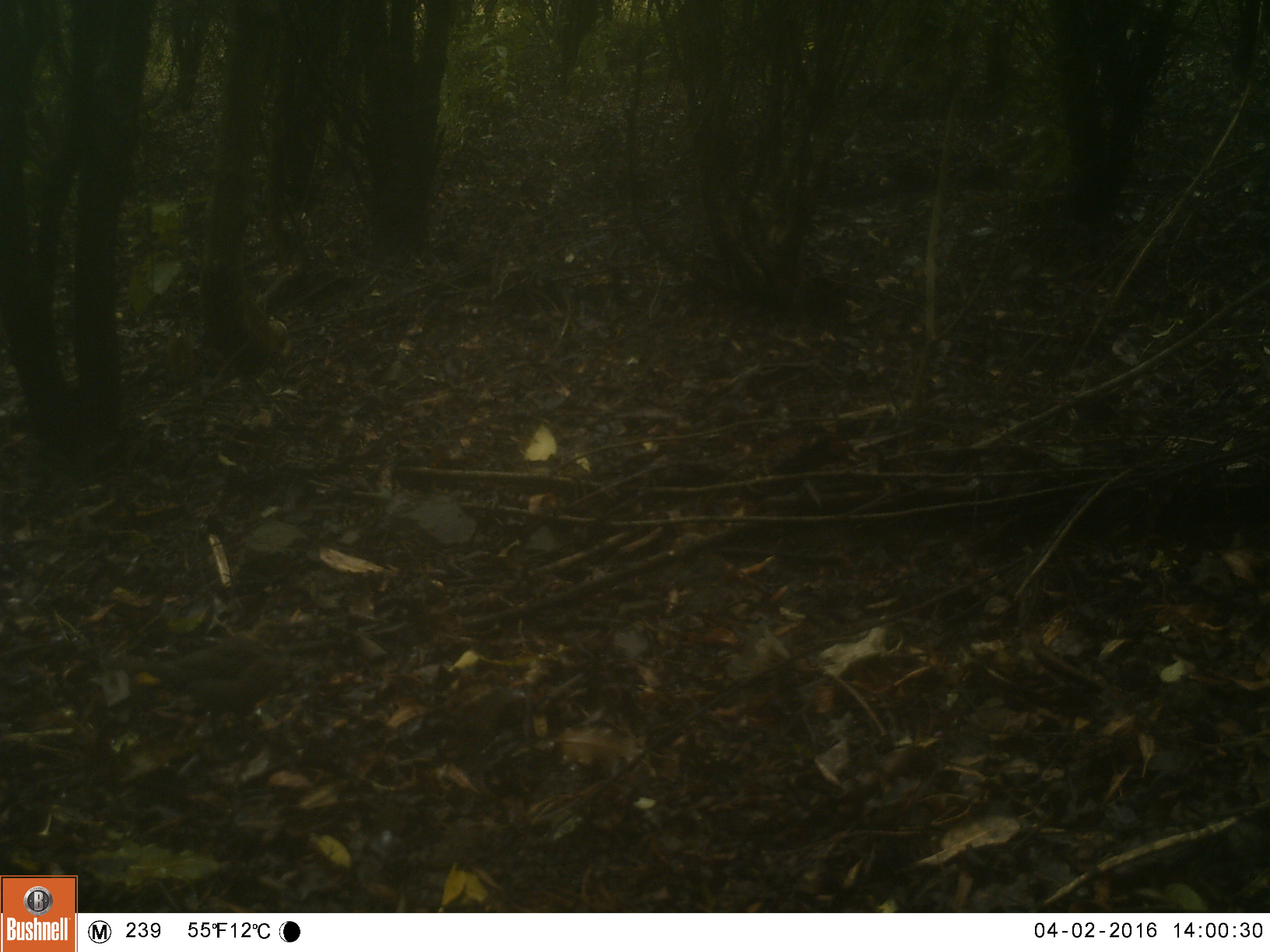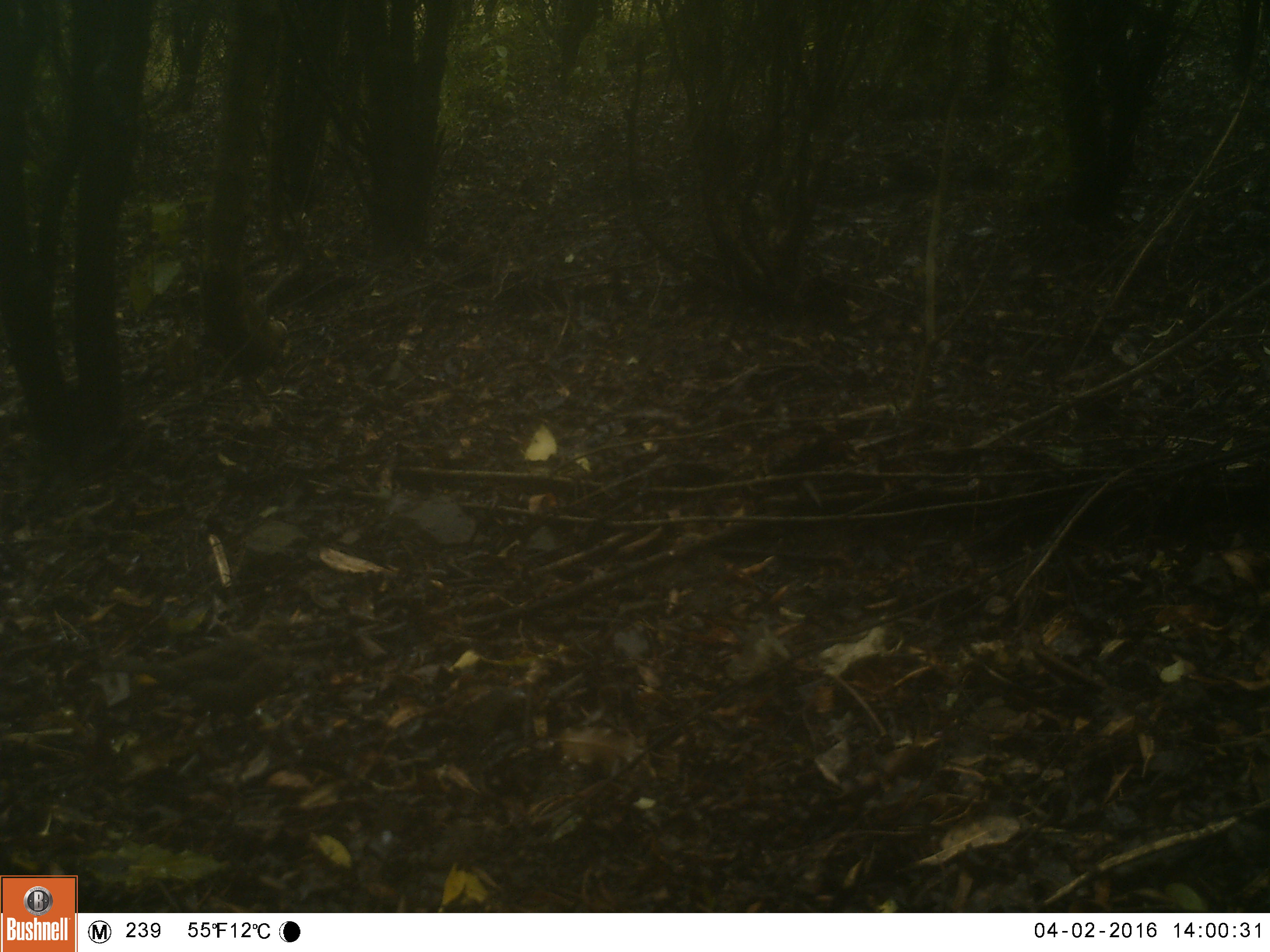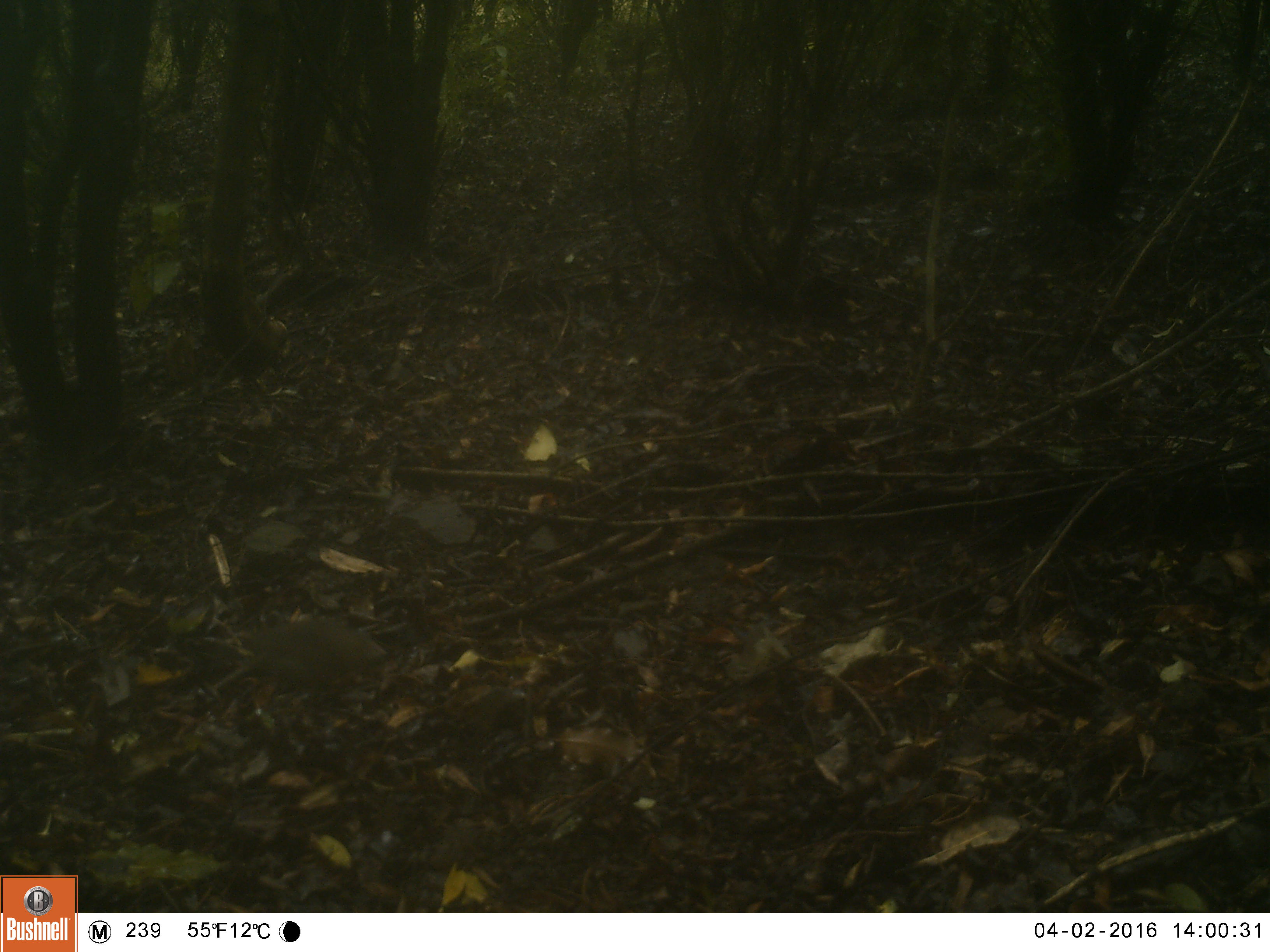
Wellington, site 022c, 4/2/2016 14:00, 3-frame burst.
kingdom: Animalia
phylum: Chordata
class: Aves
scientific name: Aves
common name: bird